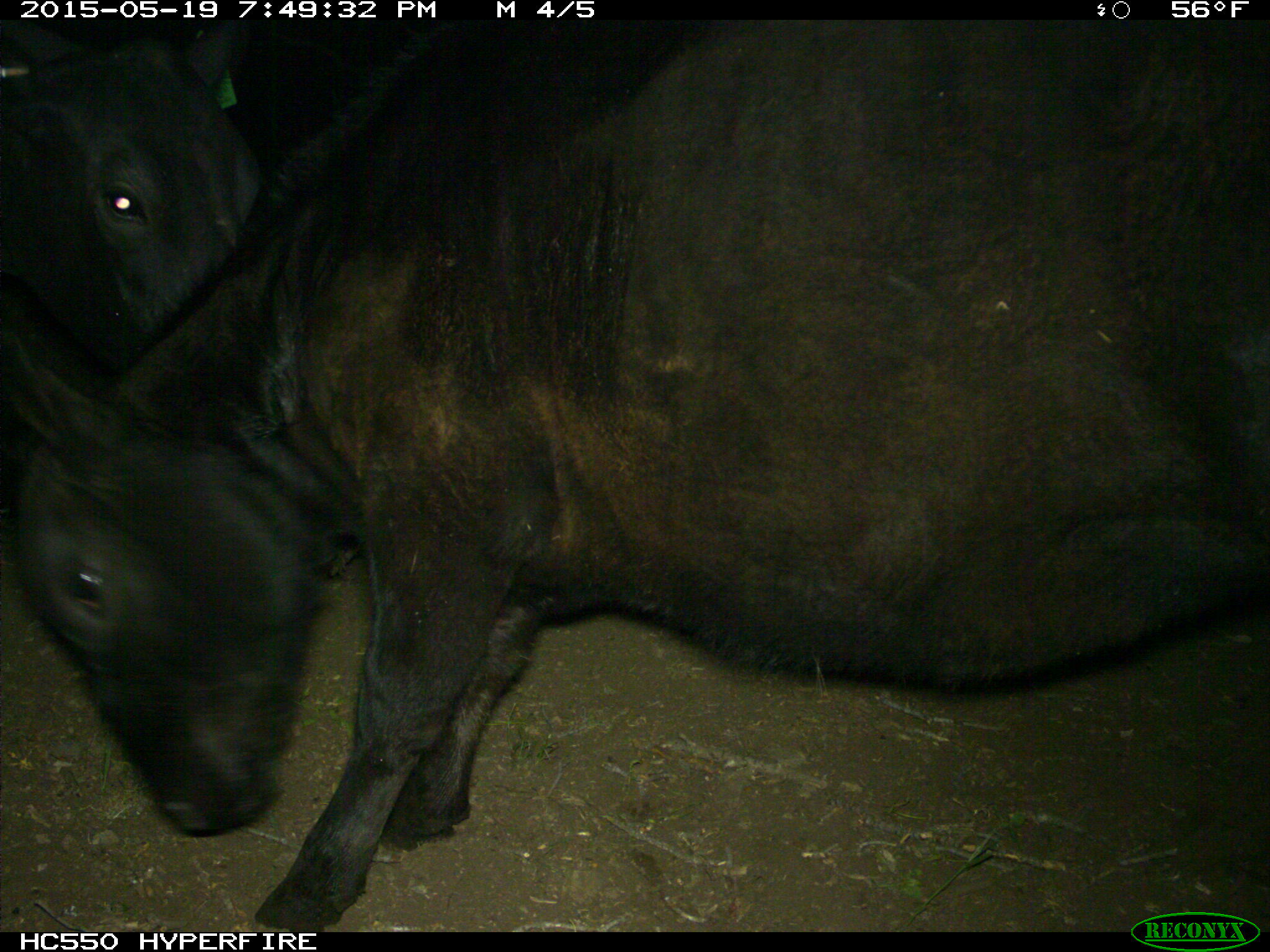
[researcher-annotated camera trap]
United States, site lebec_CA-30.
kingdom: Animalia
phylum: Chordata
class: Mammalia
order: Artiodactyla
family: Bovidae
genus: Bos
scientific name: Bos taurus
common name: domestic cow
Bos taurus (domestic cow).